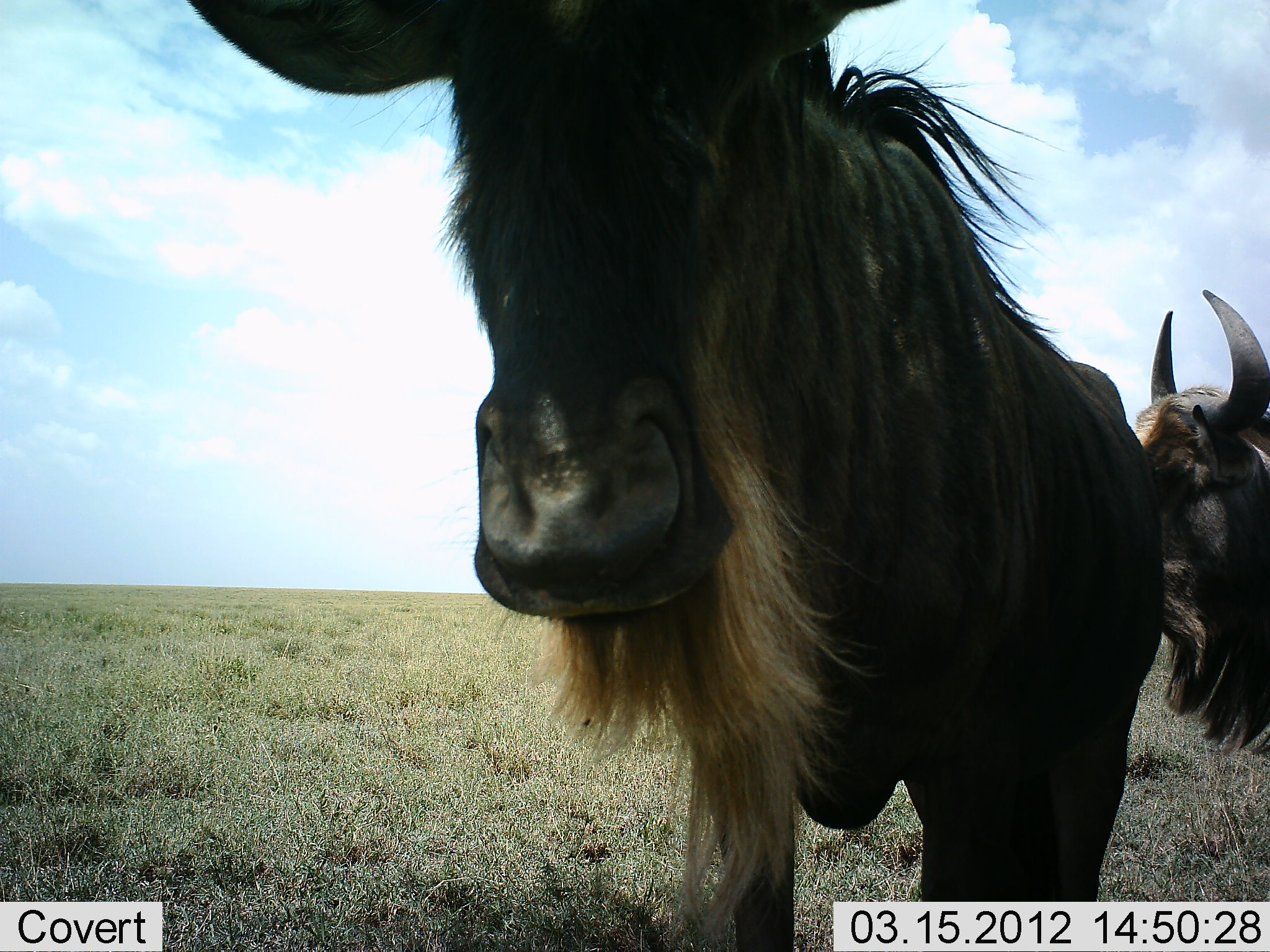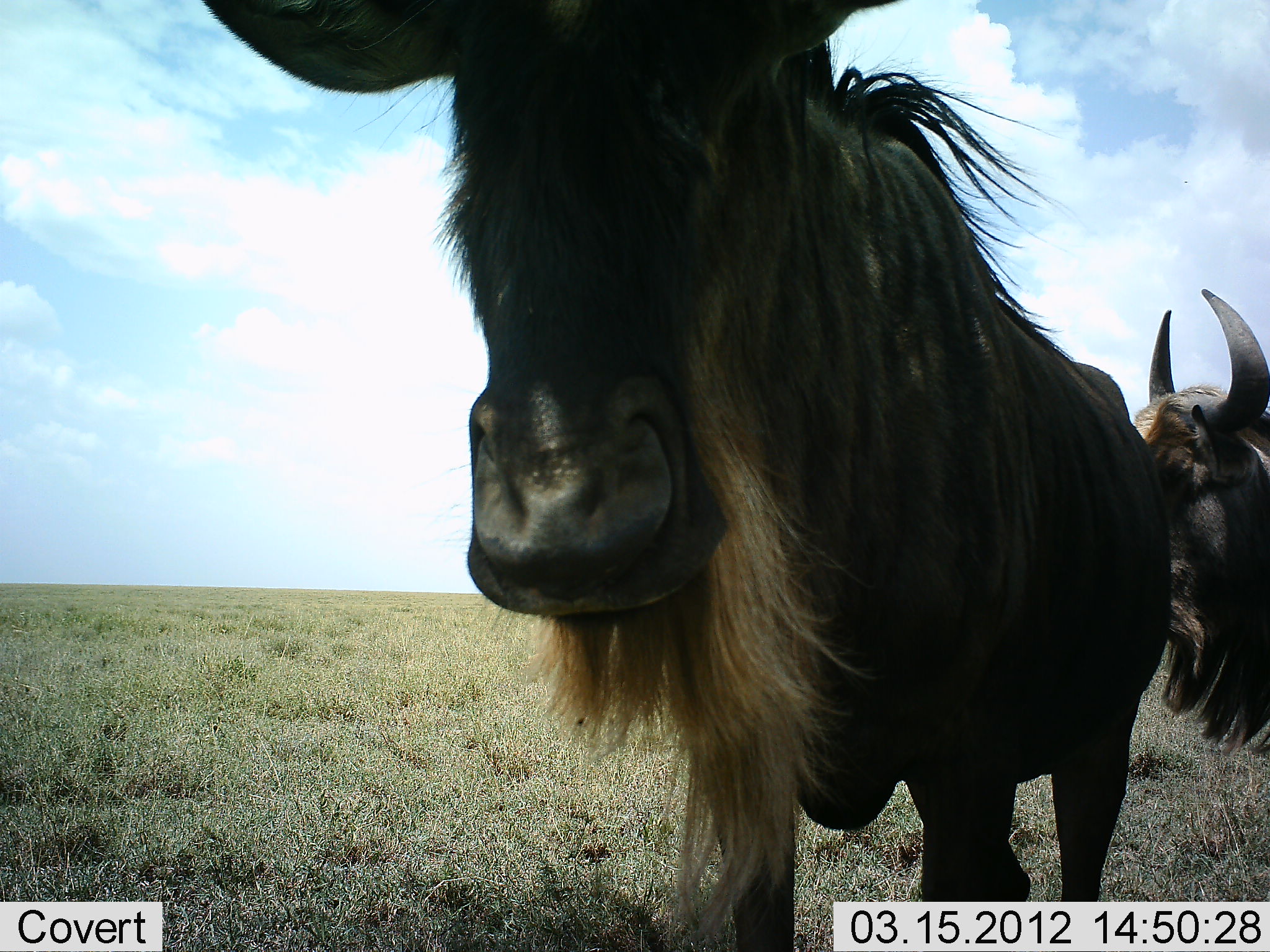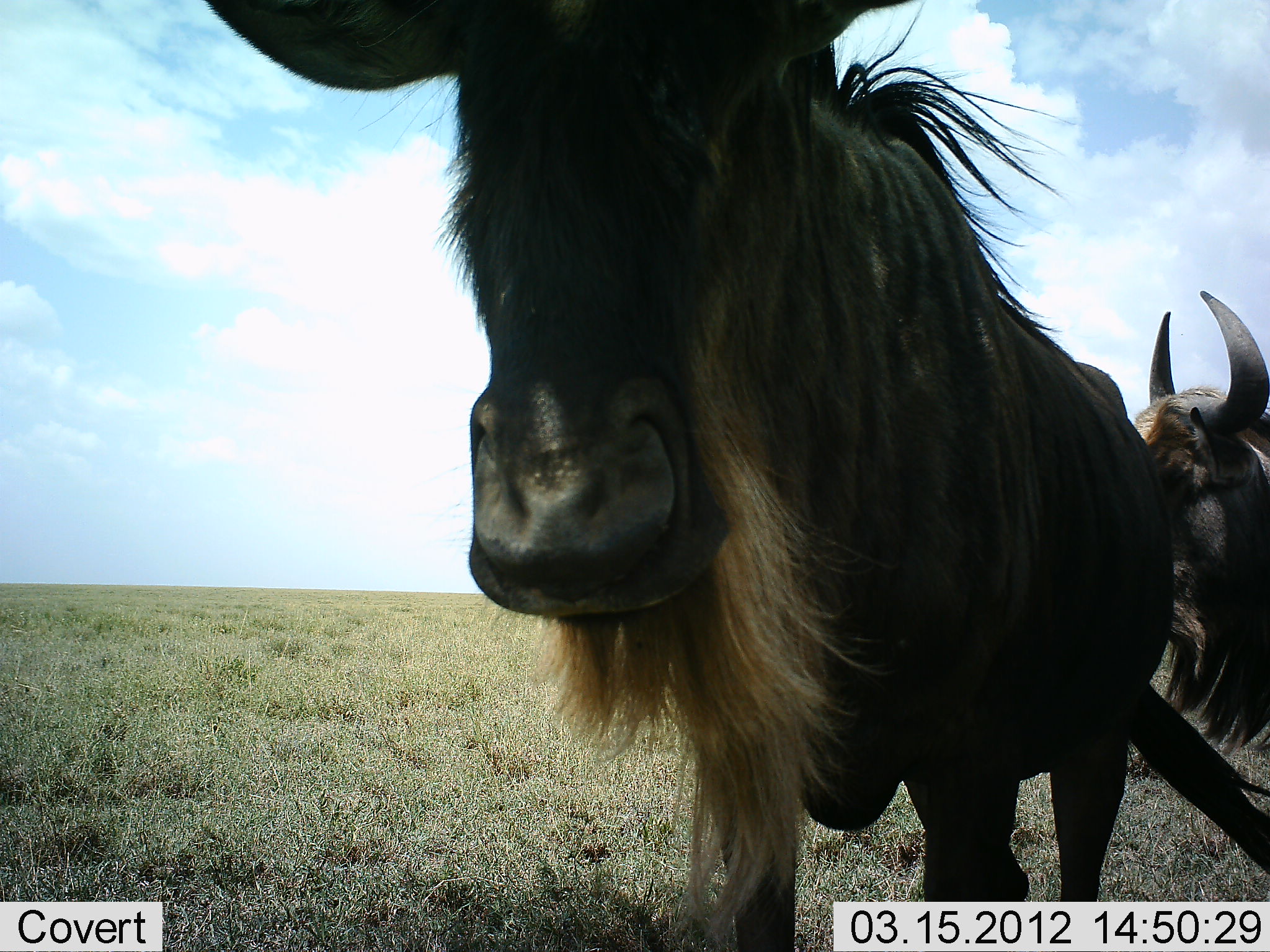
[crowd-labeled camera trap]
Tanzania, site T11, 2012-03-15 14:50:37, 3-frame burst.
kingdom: Animalia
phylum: Chordata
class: Mammalia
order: Artiodactyla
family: Bovidae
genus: Connochaetes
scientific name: Connochaetes taurinus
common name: blue wildebeest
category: wildebeest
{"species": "wildebeest (blue wildebeest) (Connochaetes taurinus)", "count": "2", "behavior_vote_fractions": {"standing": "93%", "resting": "3%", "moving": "7%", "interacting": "3%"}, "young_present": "0%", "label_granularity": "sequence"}